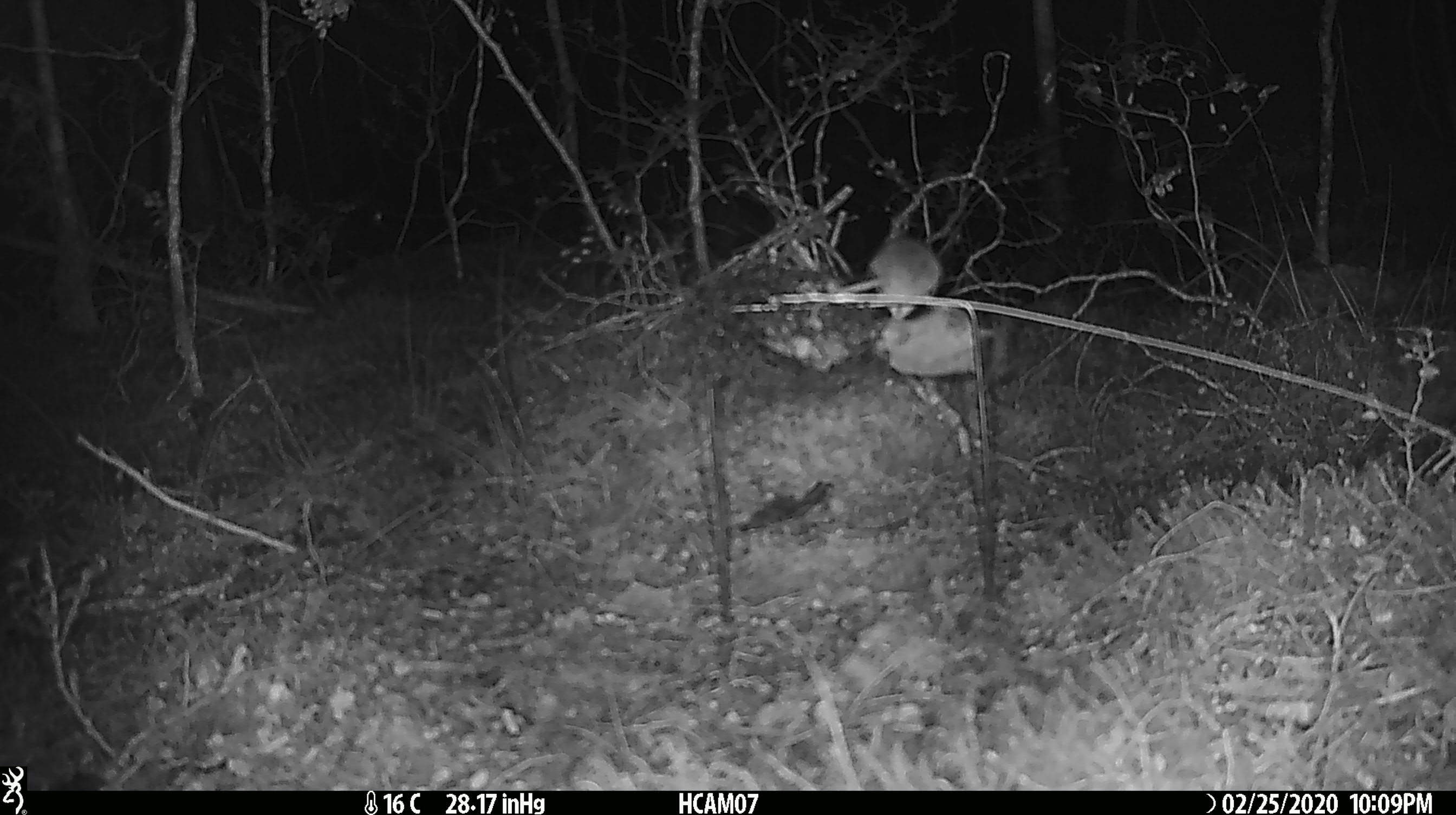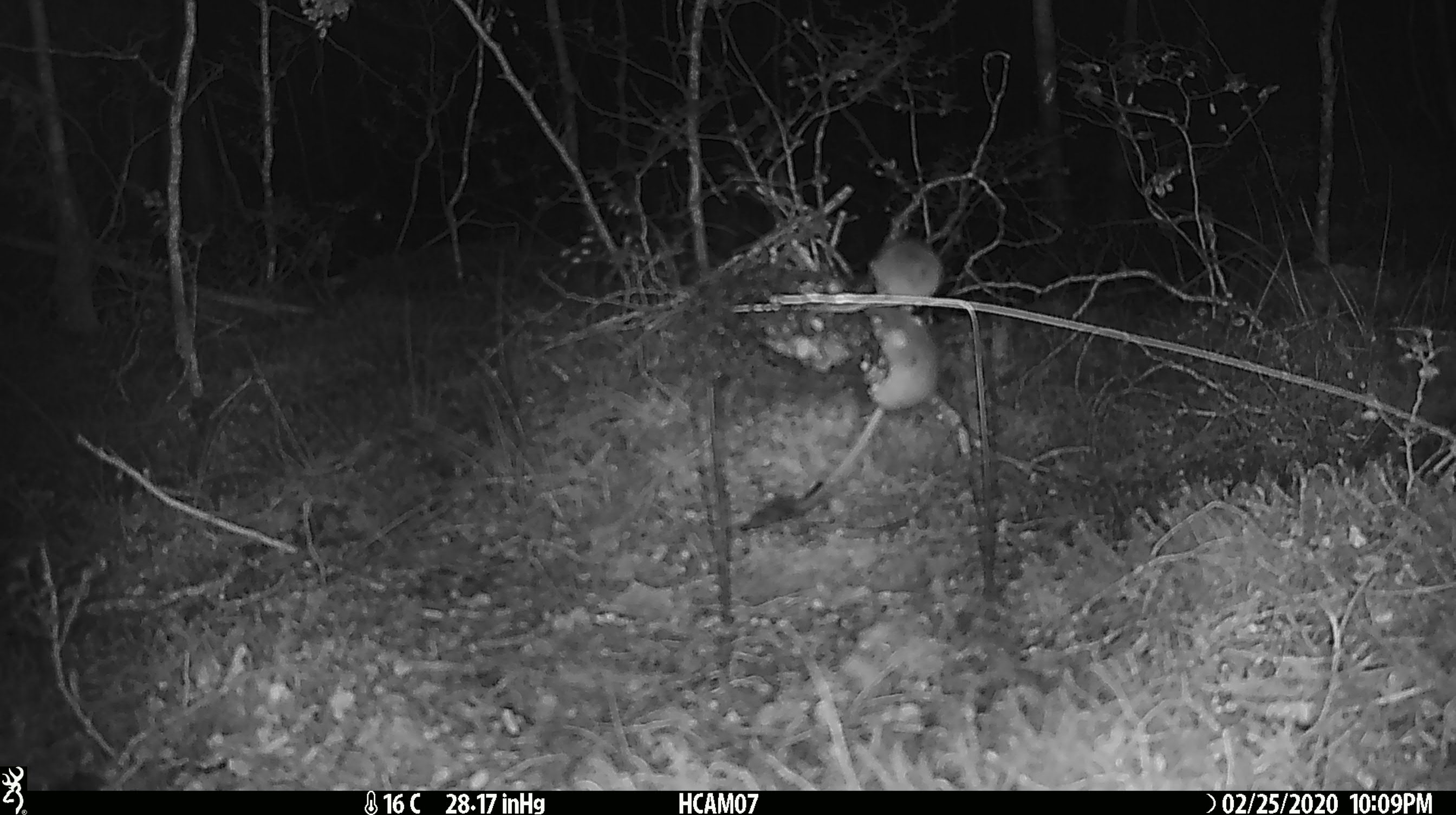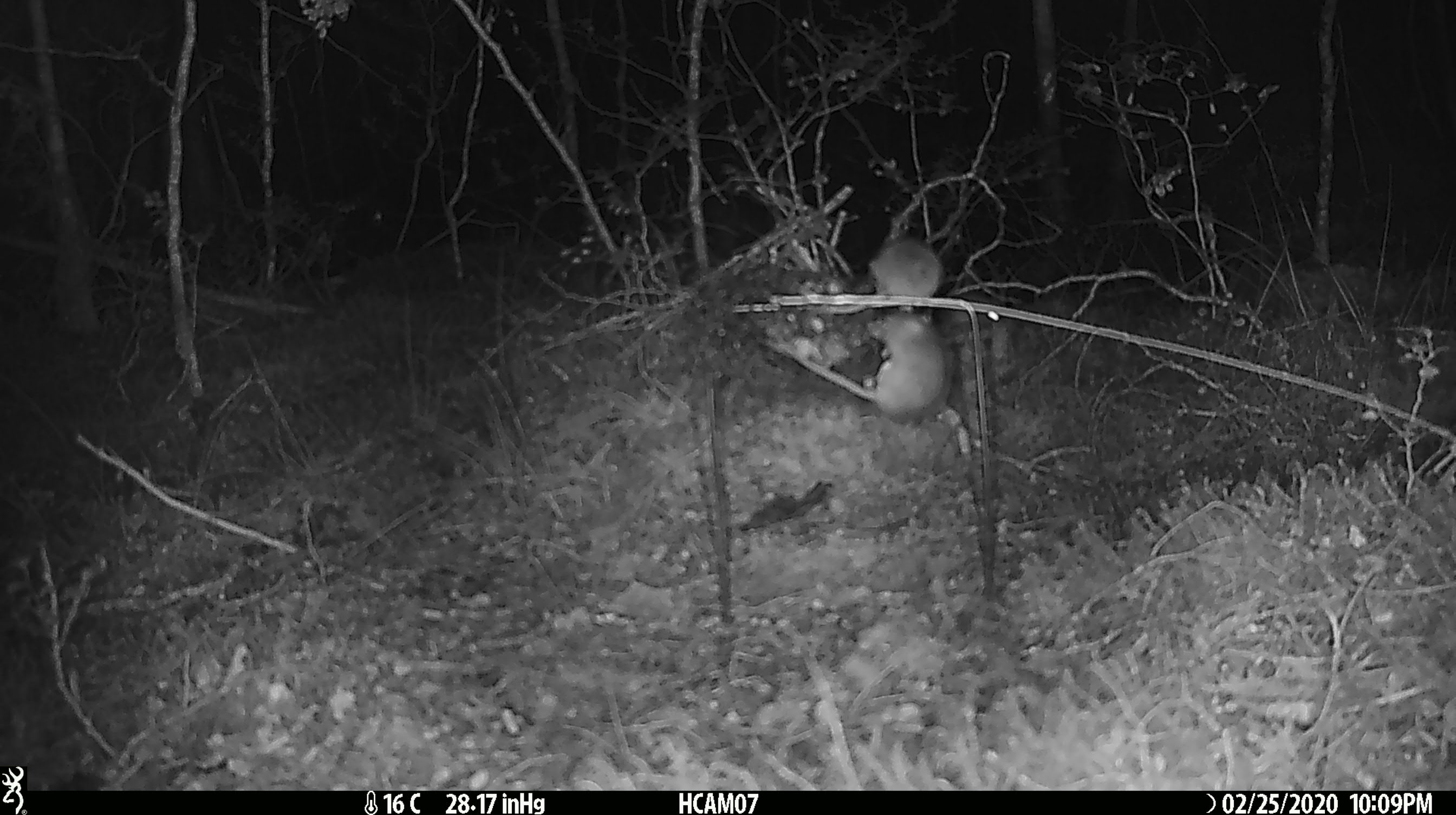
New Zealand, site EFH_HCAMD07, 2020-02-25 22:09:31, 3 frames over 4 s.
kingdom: Animalia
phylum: Chordata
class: Mammalia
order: Rodentia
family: Muridae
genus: Mus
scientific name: Mus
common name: mouse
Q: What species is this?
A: Mouse (Mus).